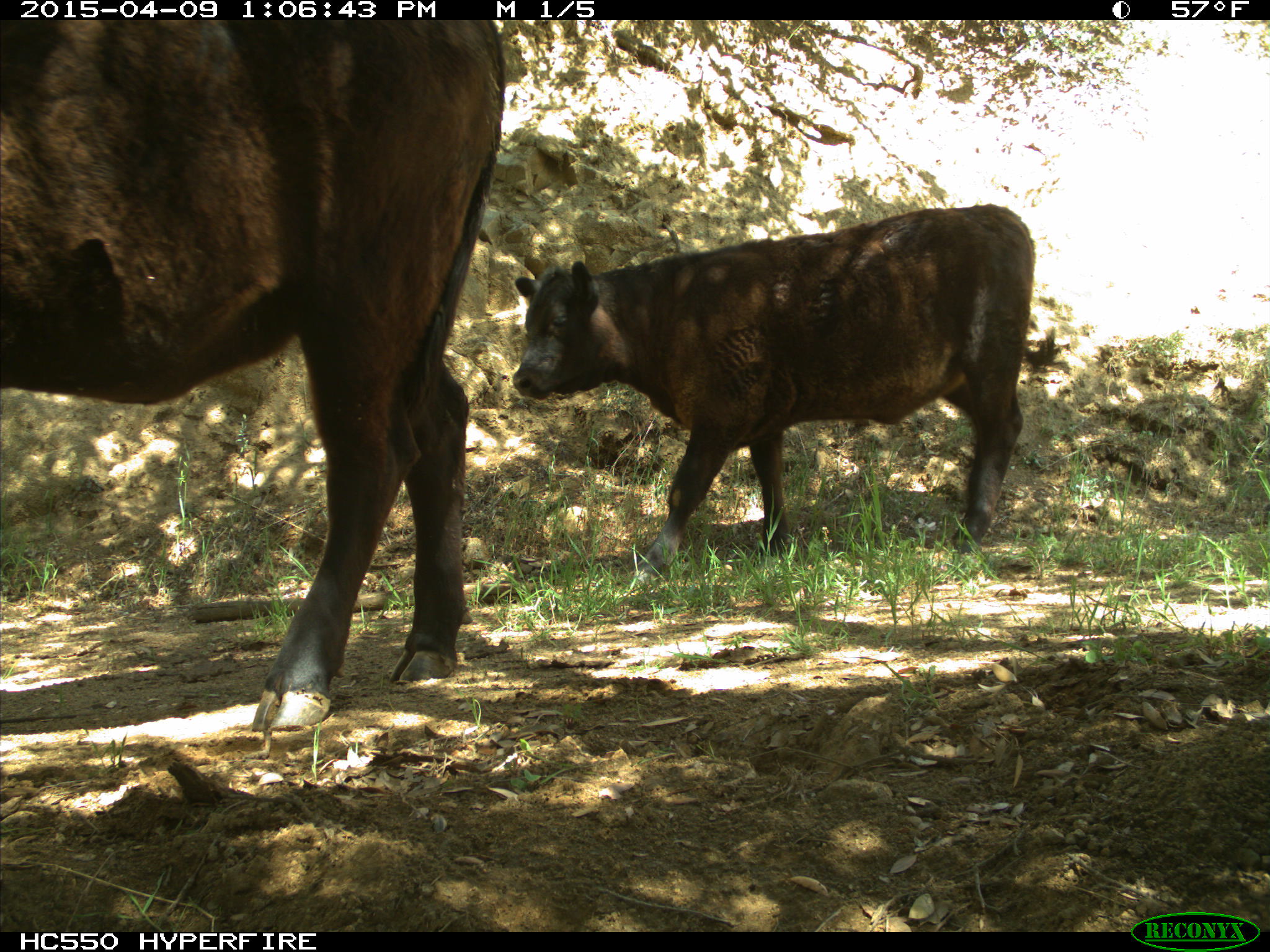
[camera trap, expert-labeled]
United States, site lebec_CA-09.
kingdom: Animalia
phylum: Chordata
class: Mammalia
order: Artiodactyla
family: Bovidae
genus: Bos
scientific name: Bos taurus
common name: domestic cow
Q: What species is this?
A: Bos taurus (domestic cow).